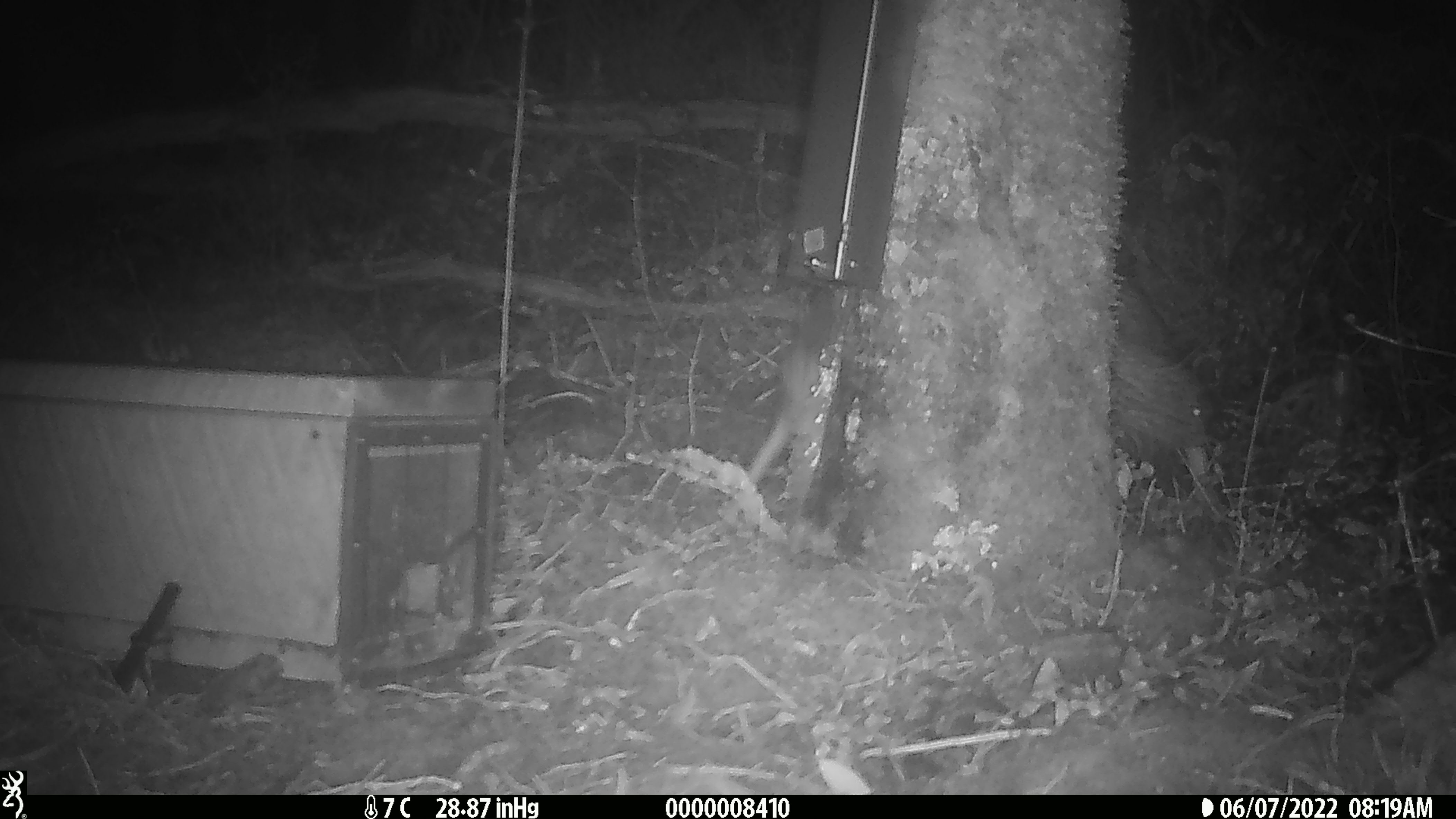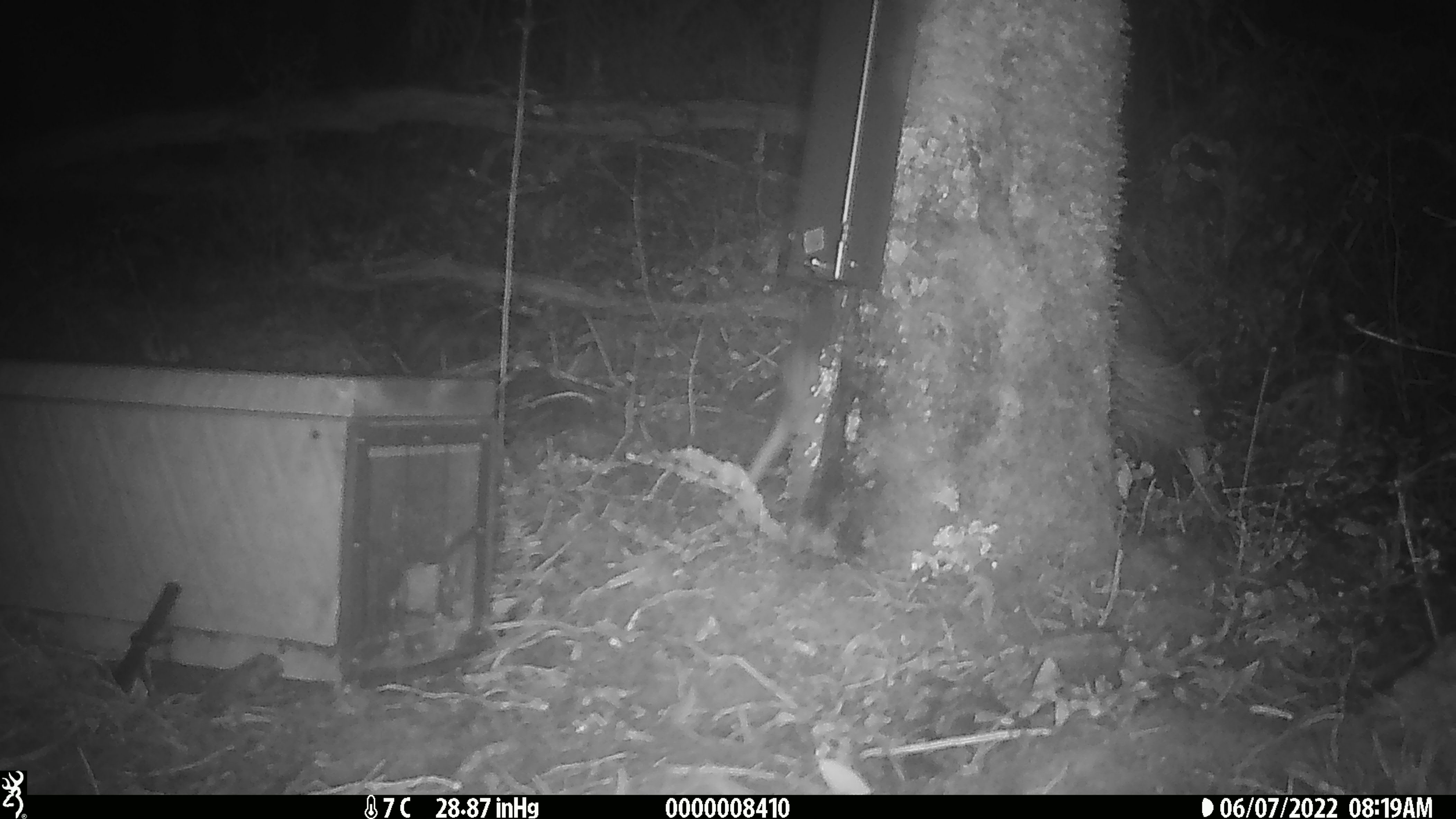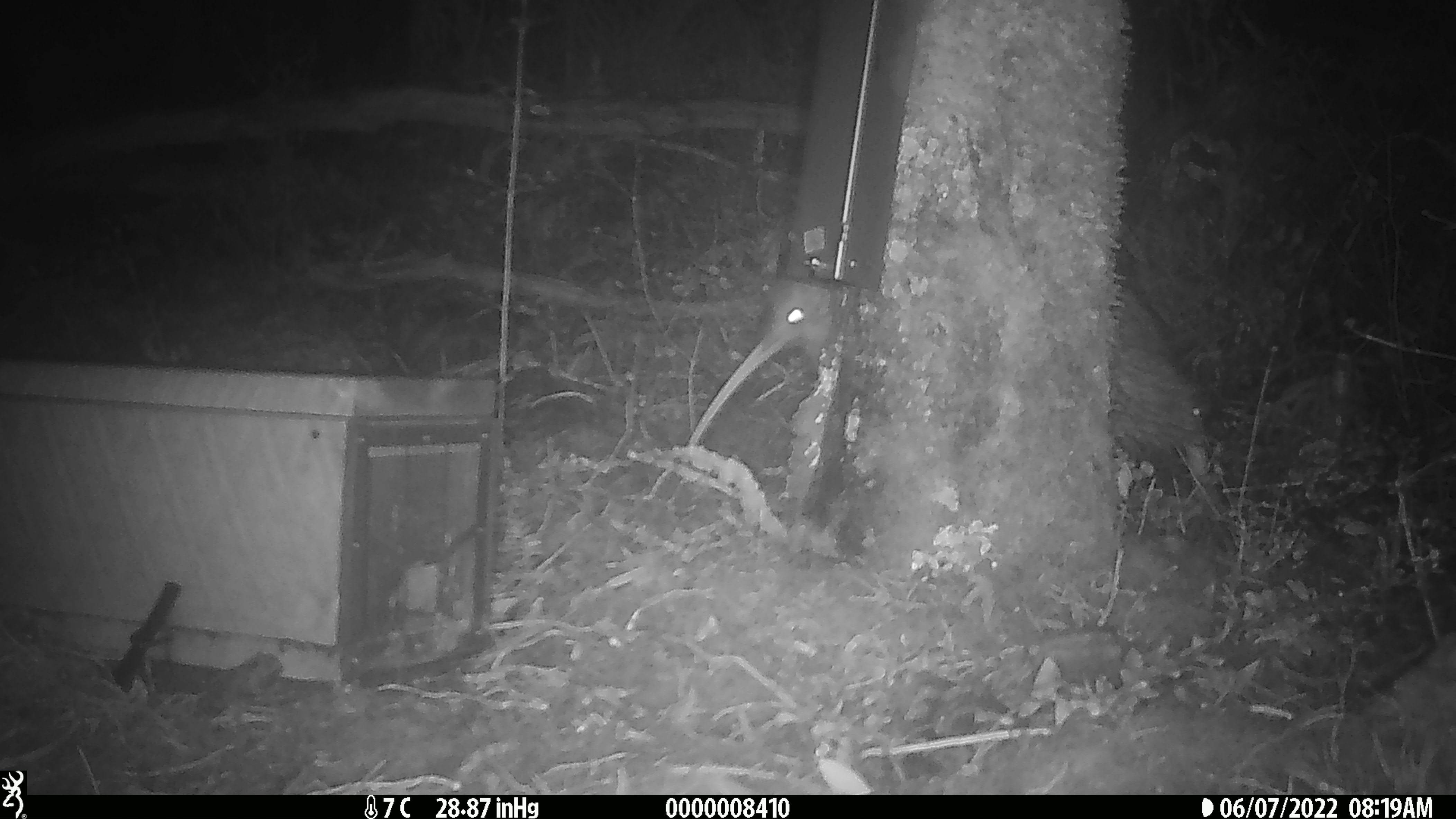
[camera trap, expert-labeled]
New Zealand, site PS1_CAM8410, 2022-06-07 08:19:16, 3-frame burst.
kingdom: Animalia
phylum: Chordata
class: Aves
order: Apterygiformes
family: Apterygidae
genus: Apteryx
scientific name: Apteryx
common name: kiwi